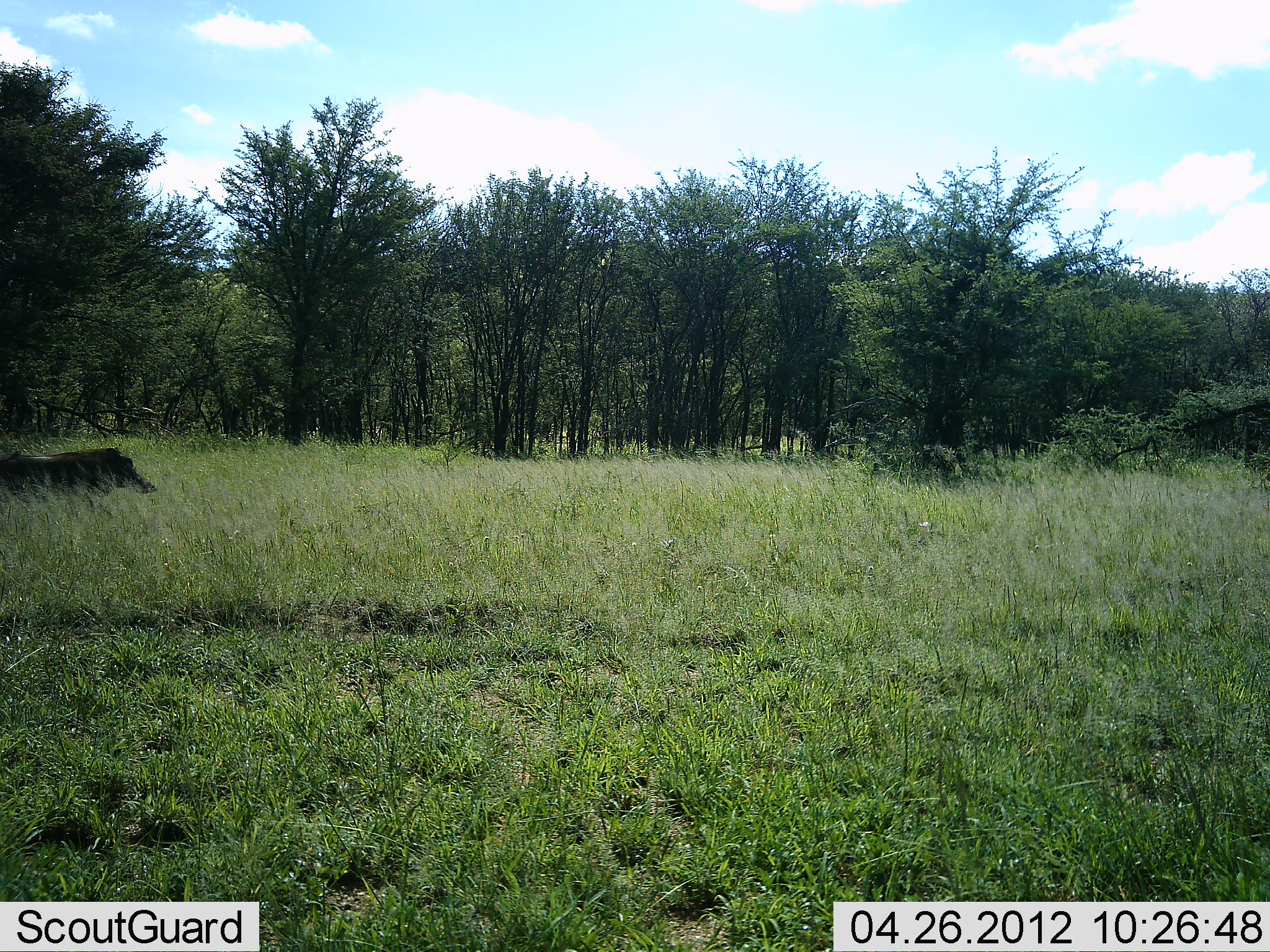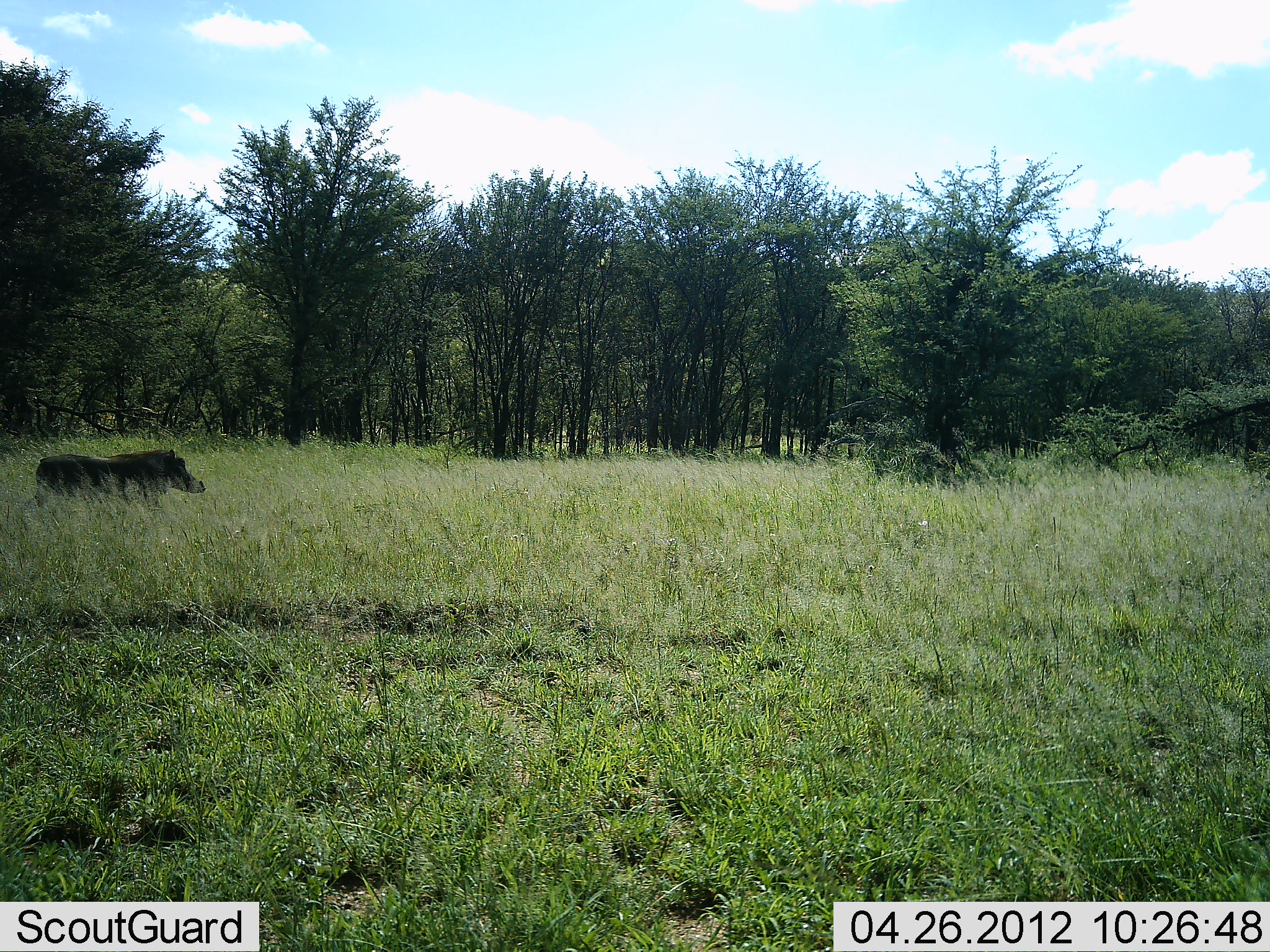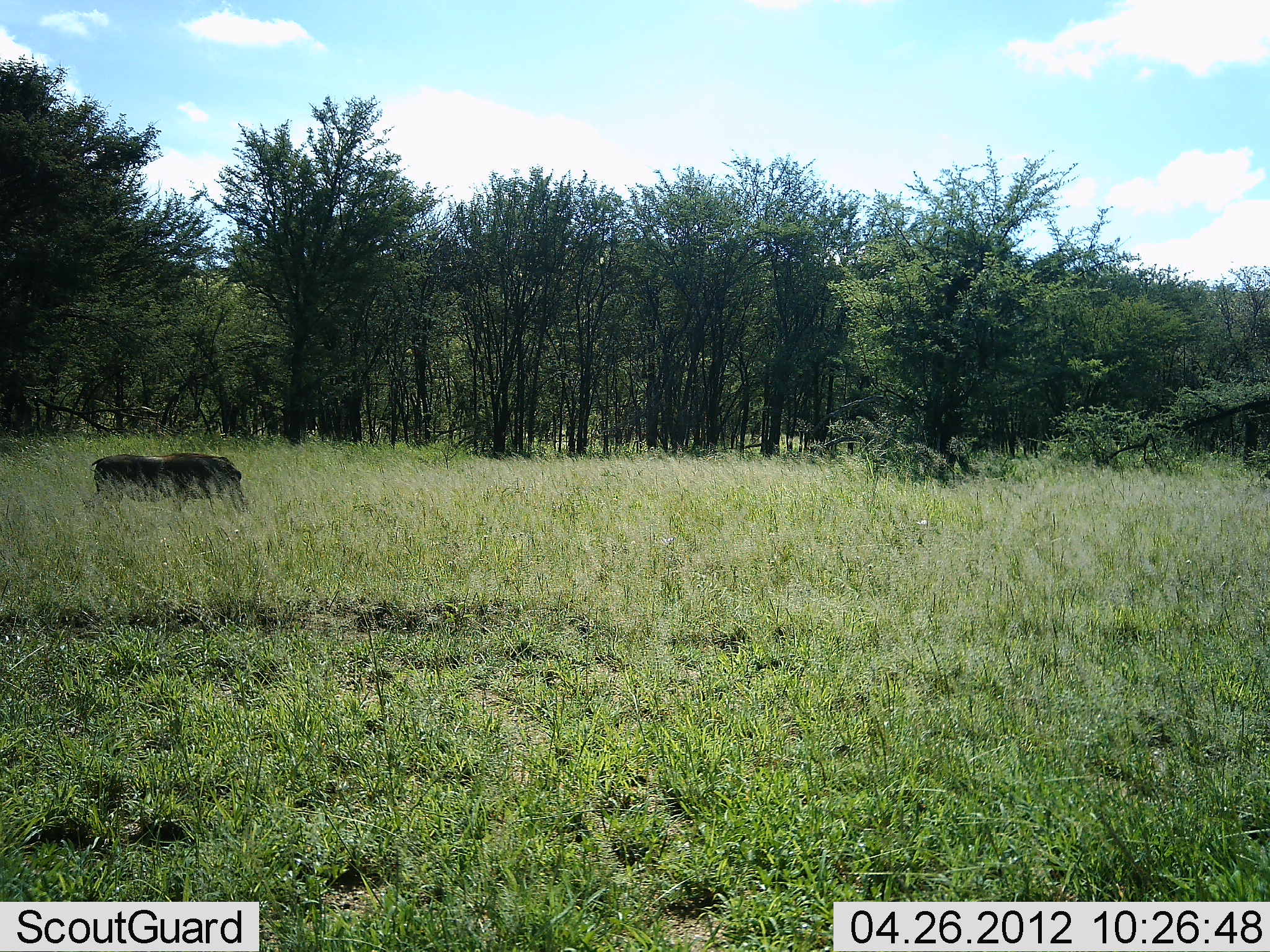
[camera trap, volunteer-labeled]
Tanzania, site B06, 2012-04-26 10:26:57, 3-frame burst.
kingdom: Animalia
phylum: Chordata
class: Mammalia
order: Artiodactyla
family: Suidae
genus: Phacochoerus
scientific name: Phacochoerus africanus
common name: warthog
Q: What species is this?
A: Warthog (Phacochoerus africanus).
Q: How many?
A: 1.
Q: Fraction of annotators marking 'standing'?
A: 10%.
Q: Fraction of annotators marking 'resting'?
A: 0%.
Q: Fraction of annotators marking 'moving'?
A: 95%.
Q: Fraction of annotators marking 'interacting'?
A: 0%.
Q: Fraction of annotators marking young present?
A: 0%.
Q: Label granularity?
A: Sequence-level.